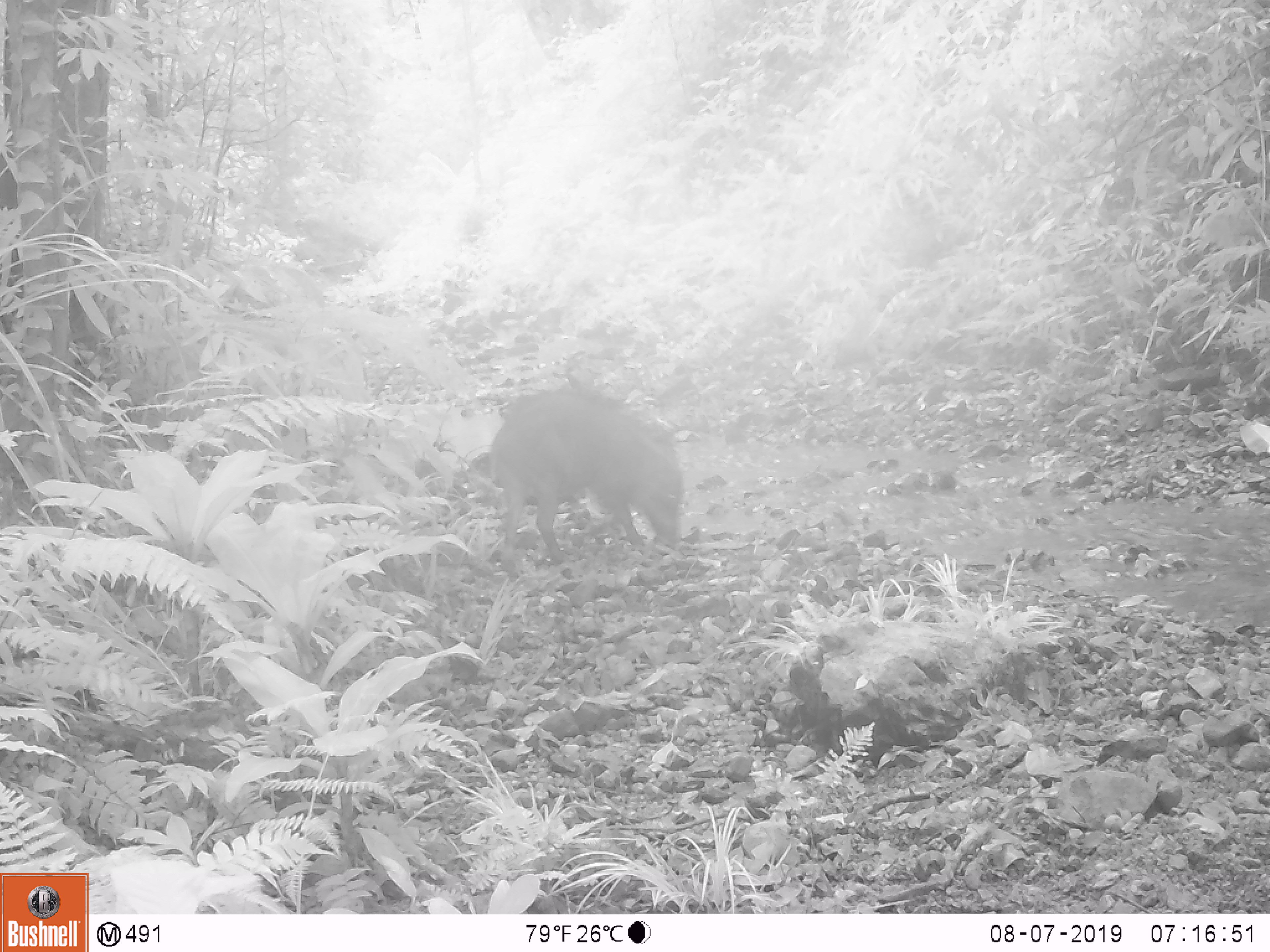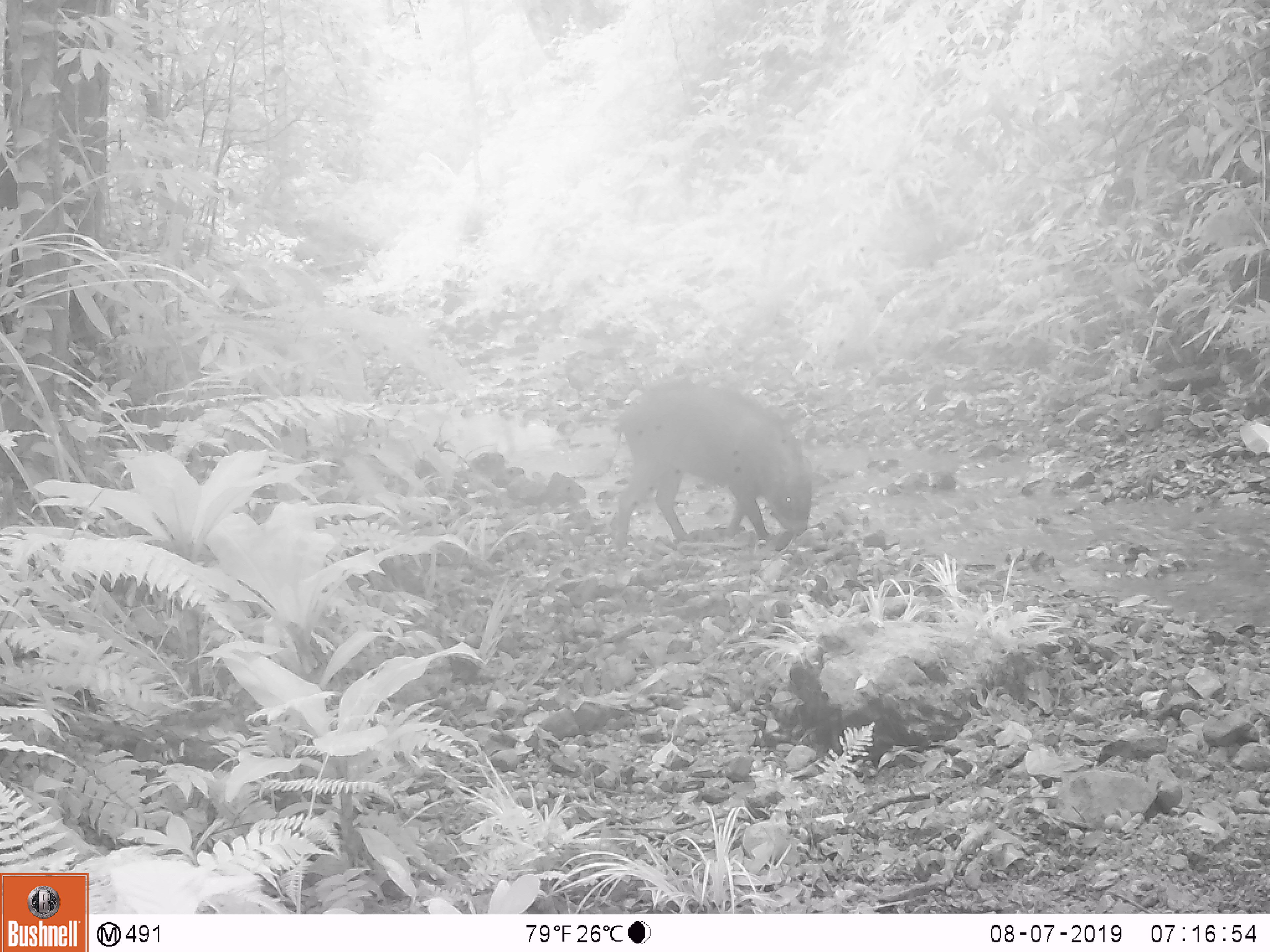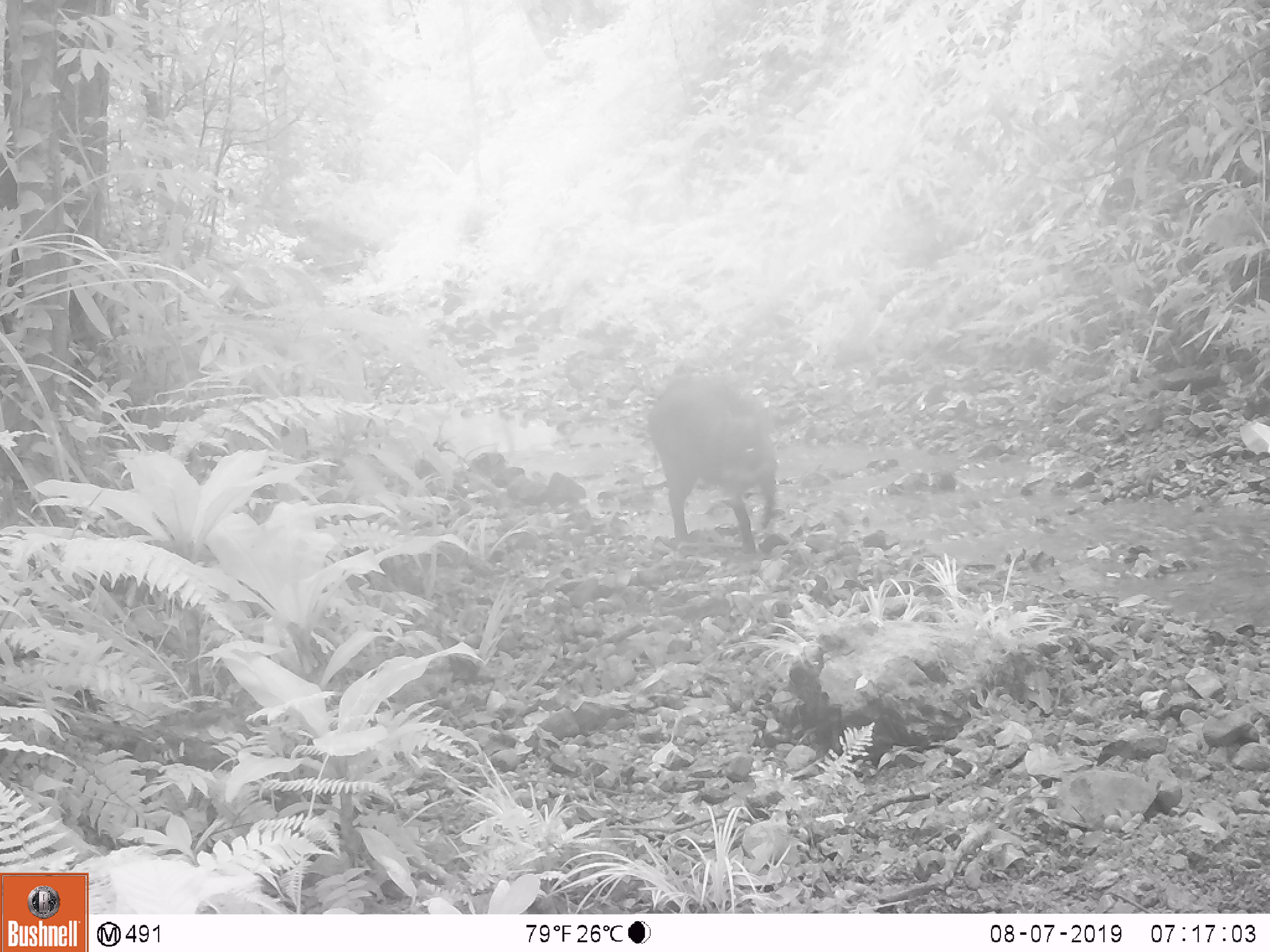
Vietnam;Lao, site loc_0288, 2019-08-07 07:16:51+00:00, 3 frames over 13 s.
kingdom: Animalia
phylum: Chordata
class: Mammalia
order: Artiodactyla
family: Suidae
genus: Sus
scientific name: Sus scrofa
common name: eurasian wild pig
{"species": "eurasian wild pig (Sus scrofa)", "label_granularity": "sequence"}